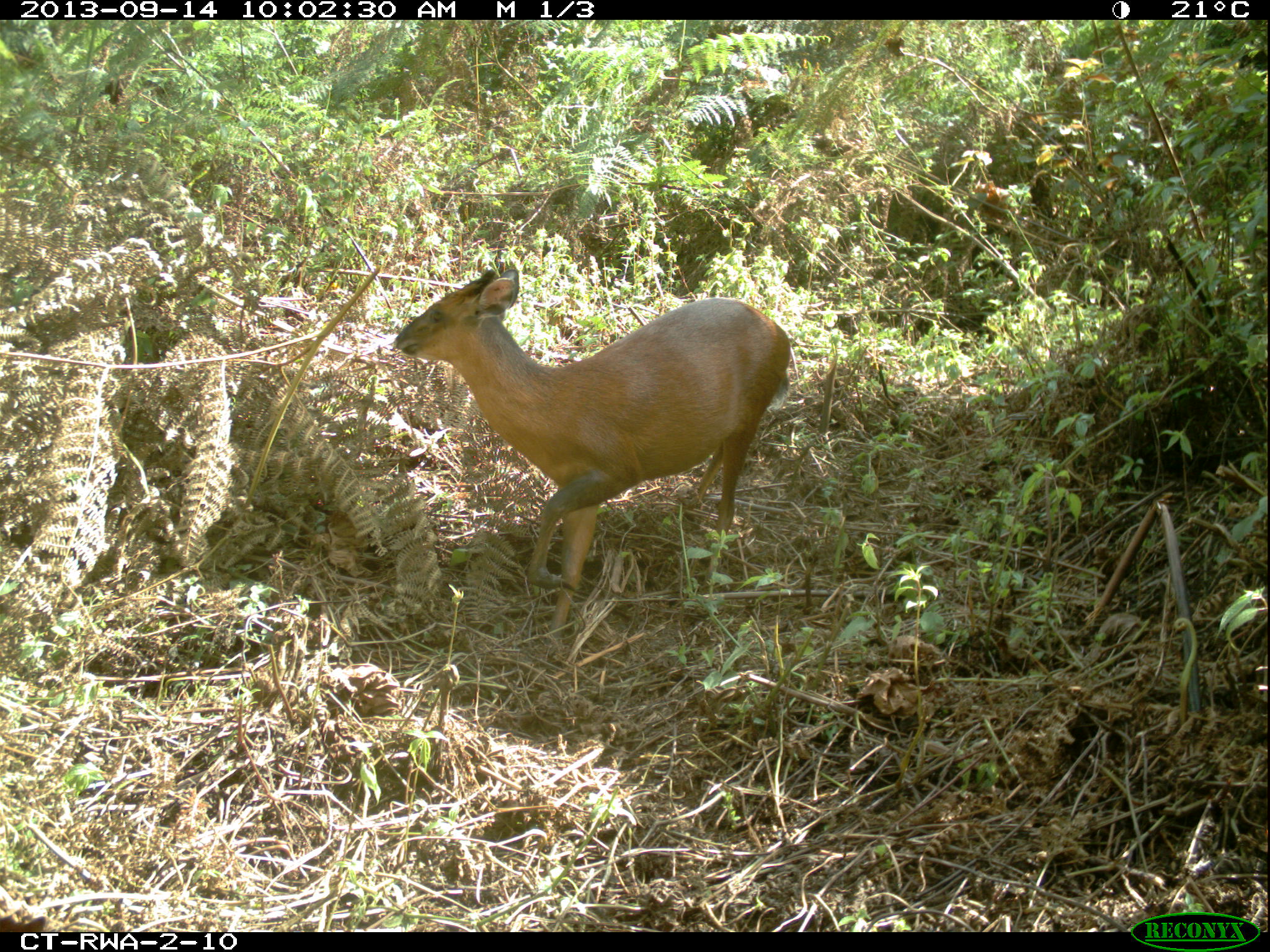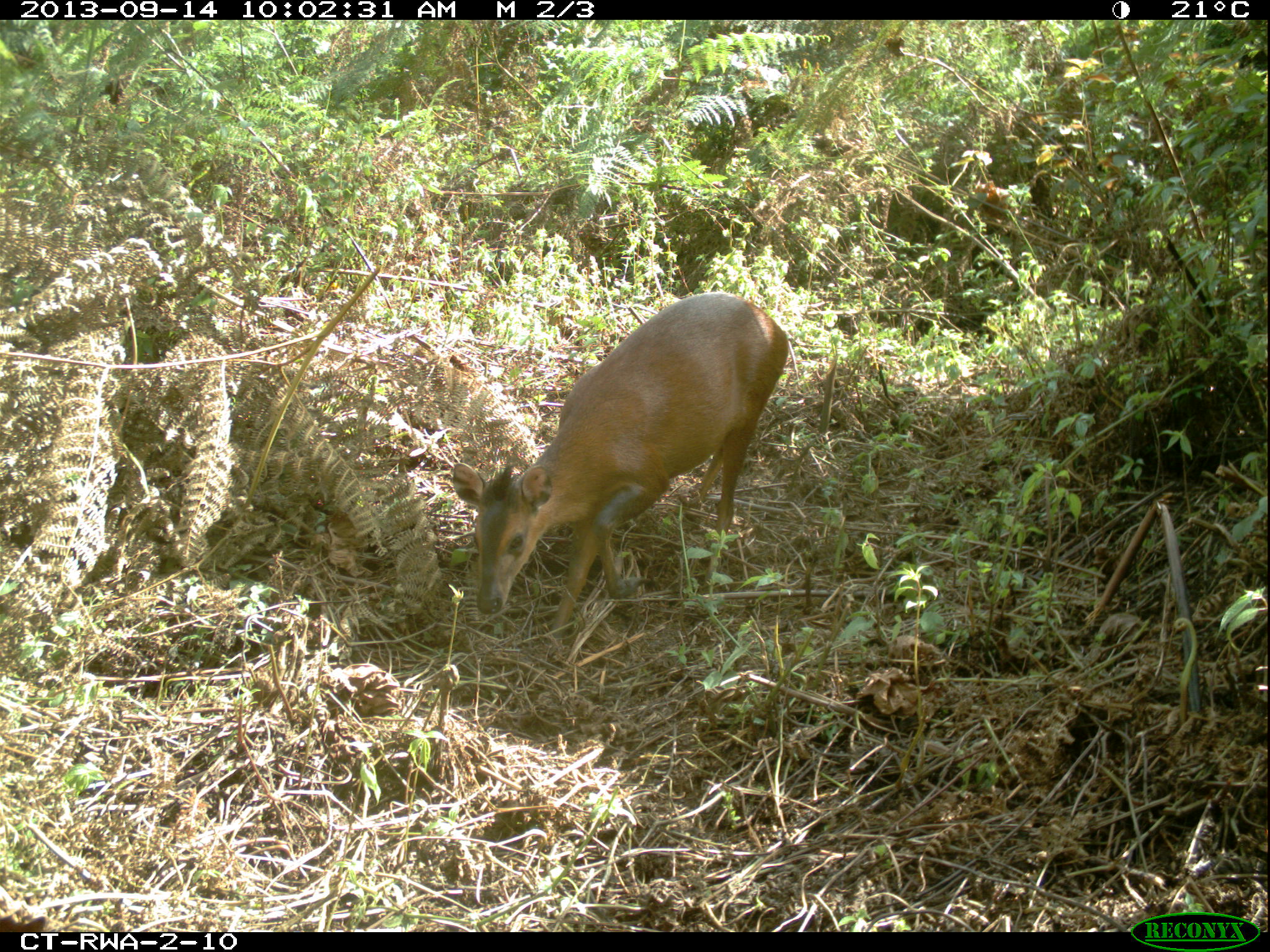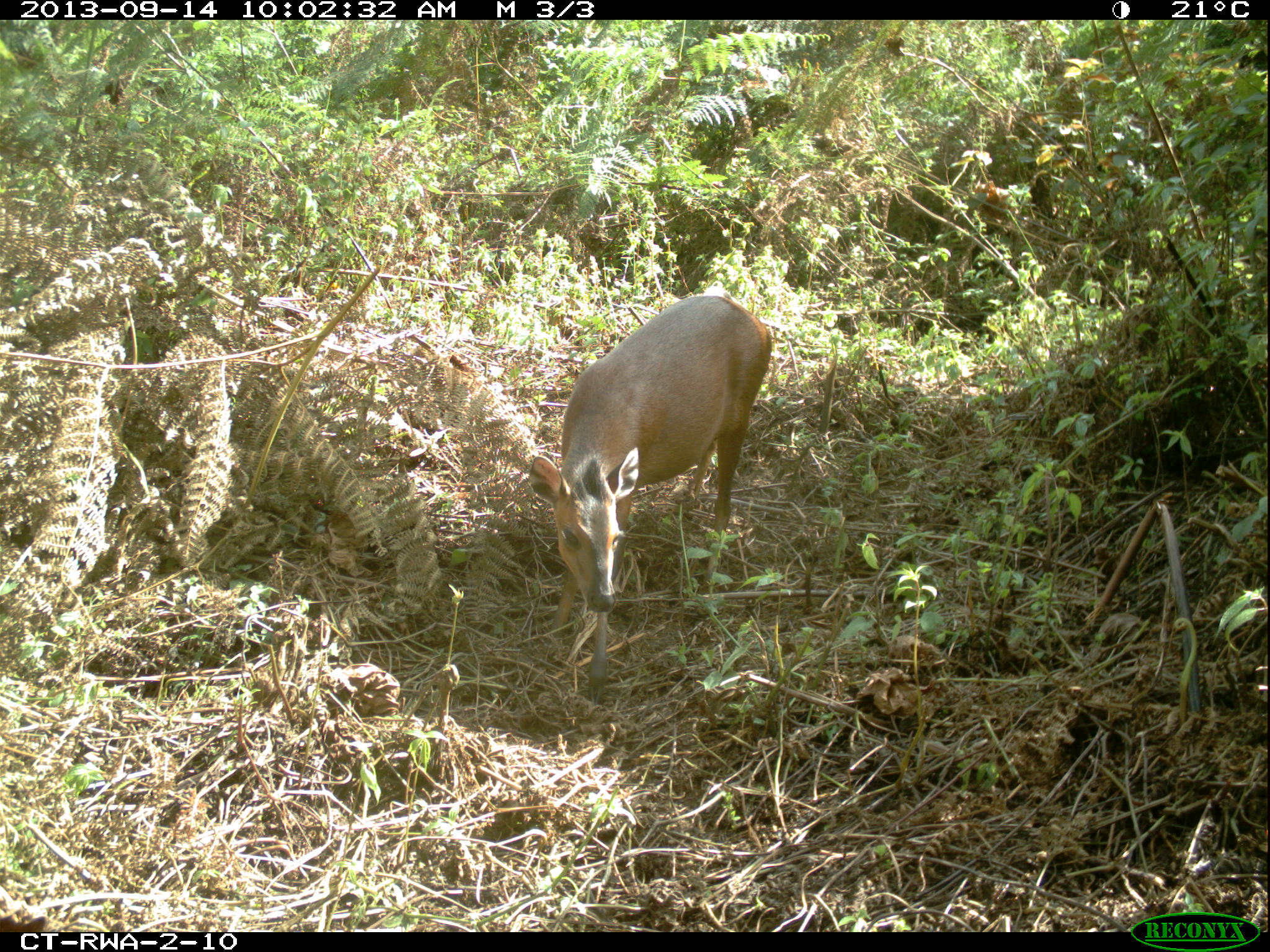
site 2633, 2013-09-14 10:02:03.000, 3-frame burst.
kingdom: Animalia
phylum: Chordata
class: Mammalia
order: Artiodactyla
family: Bovidae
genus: Cephalophus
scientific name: Cephalophus nigrifrons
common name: black-fronted duiker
Cephalophus nigrifrons (black-fronted duiker), count 1.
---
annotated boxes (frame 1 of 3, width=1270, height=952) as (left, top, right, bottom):
cephalophus nigrifrons: (387, 264, 790, 641)